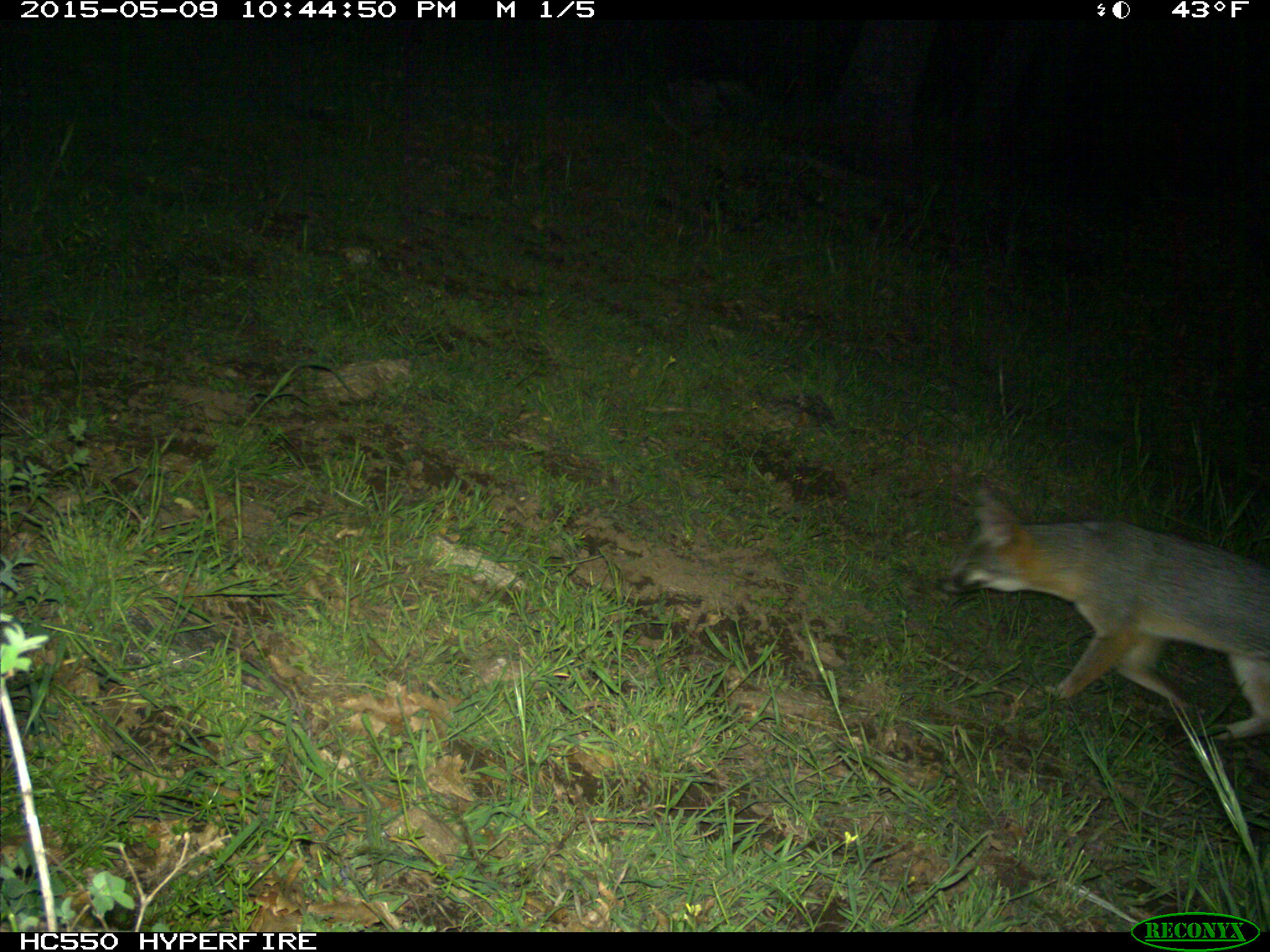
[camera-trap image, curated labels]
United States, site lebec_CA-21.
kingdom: Animalia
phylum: Chordata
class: Mammalia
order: Carnivora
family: Canidae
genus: Urocyon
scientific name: Urocyon cinereoargenteus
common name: gray fox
Urocyon cinereoargenteus (gray fox).